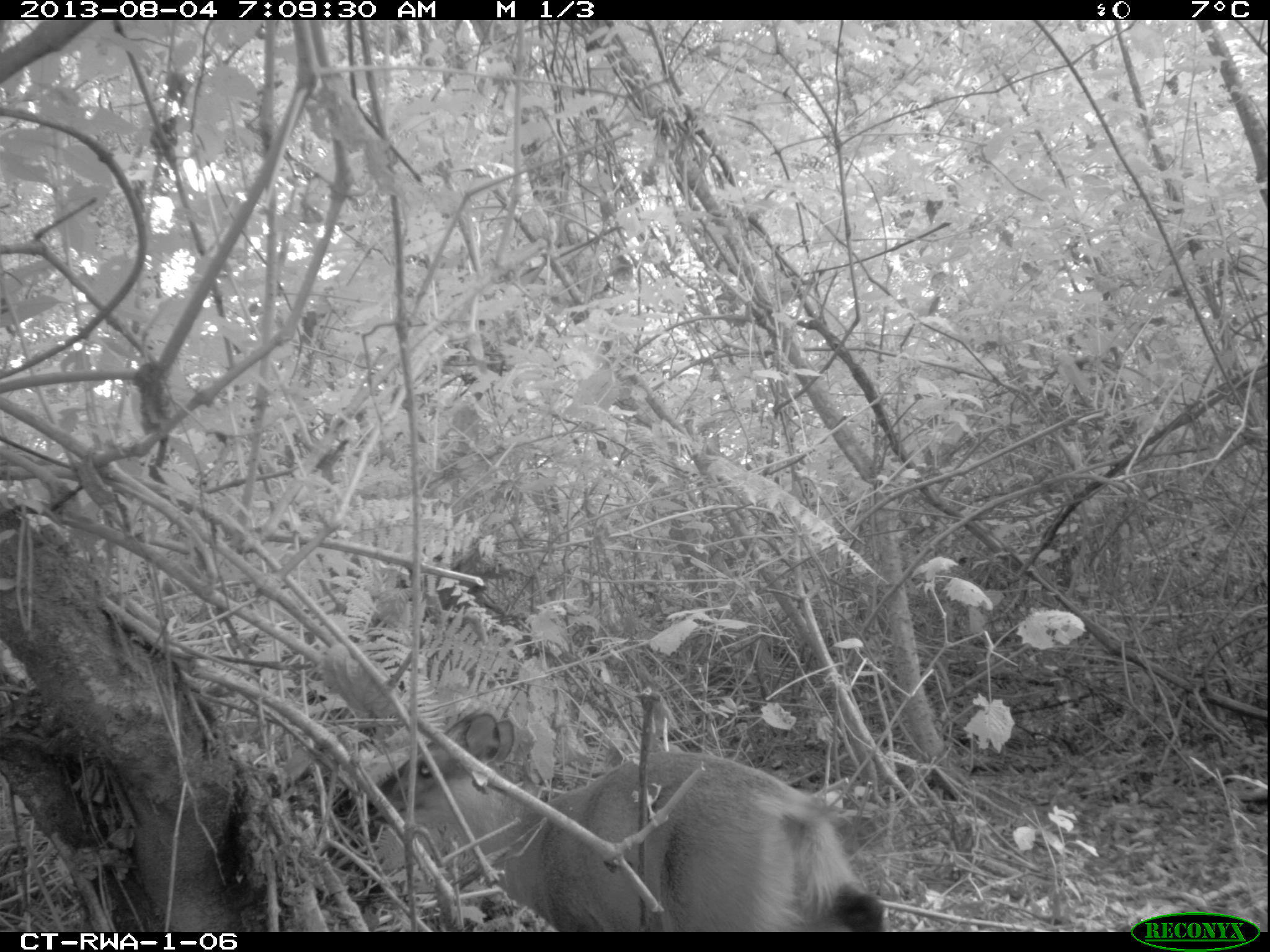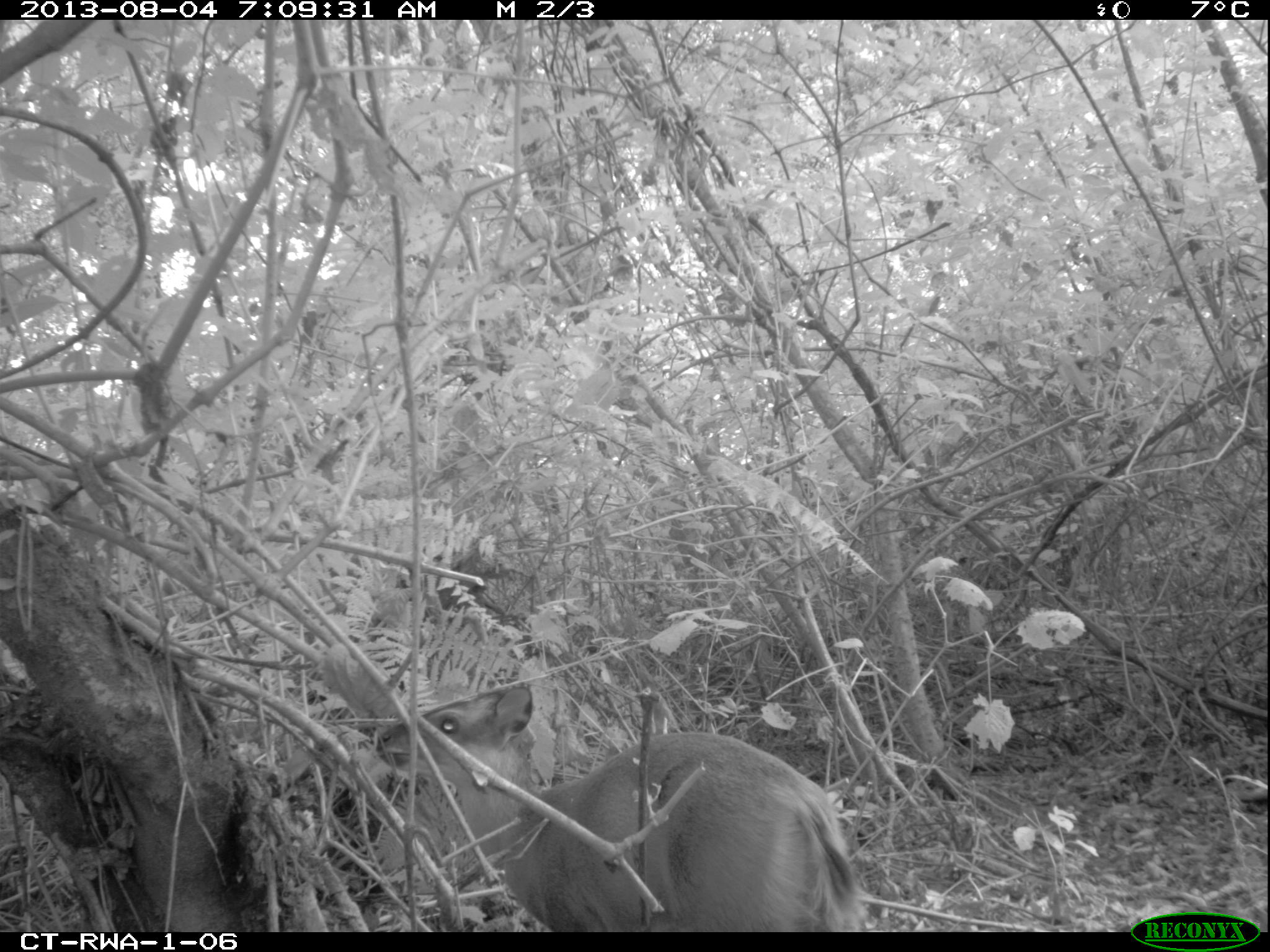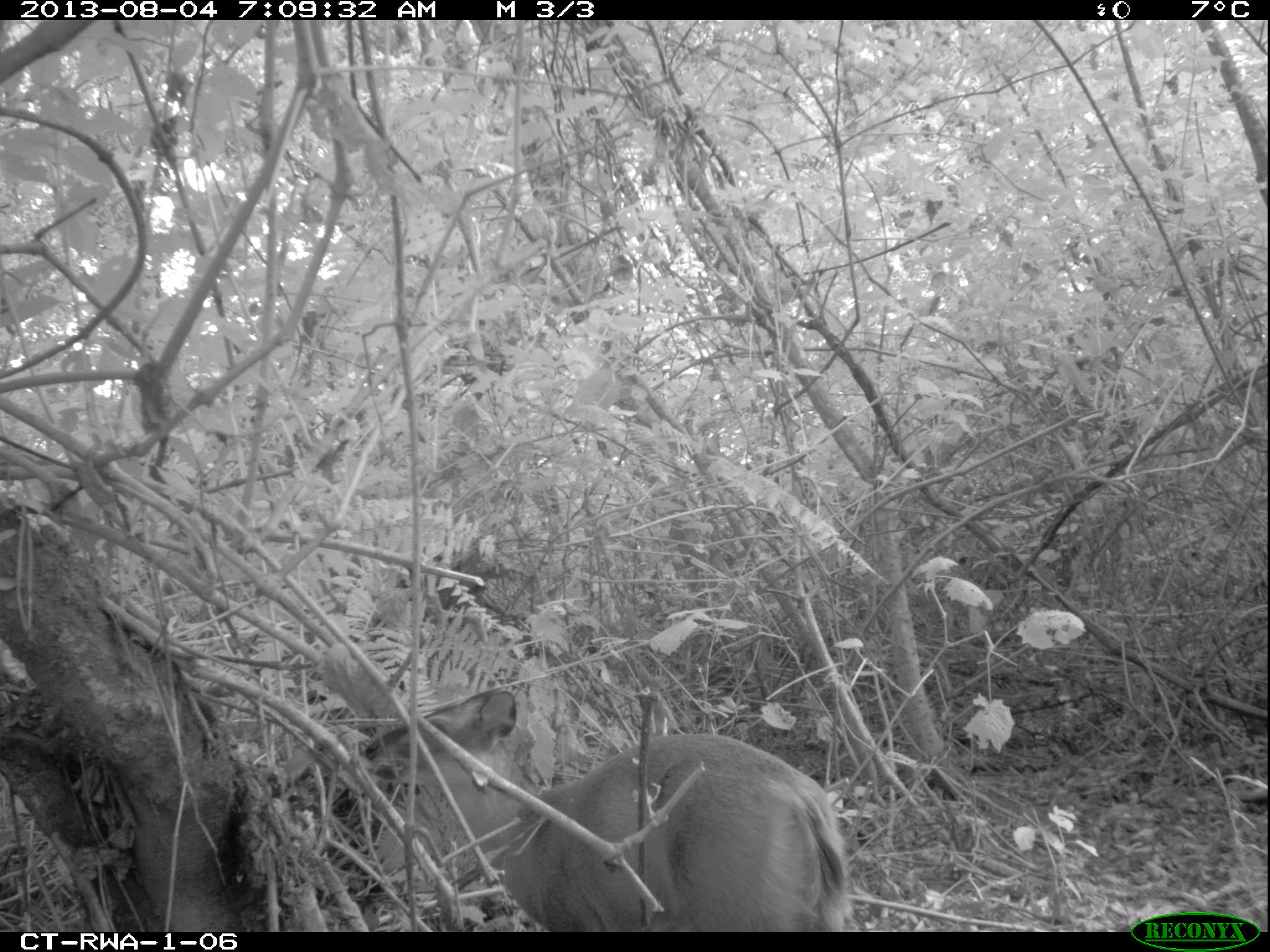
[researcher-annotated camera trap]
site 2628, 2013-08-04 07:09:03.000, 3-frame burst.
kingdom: Animalia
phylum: Chordata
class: Mammalia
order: Artiodactyla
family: Bovidae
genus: Cephalophus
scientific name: Cephalophus nigrifrons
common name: black-fronted duiker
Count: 1.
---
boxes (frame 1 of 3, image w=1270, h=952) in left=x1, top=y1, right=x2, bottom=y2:
cephalophus nigrifrons: left=364, top=710, right=886, bottom=929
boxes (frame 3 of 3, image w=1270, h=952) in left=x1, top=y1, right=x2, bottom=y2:
cephalophus nigrifrons: left=364, top=687, right=851, bottom=931